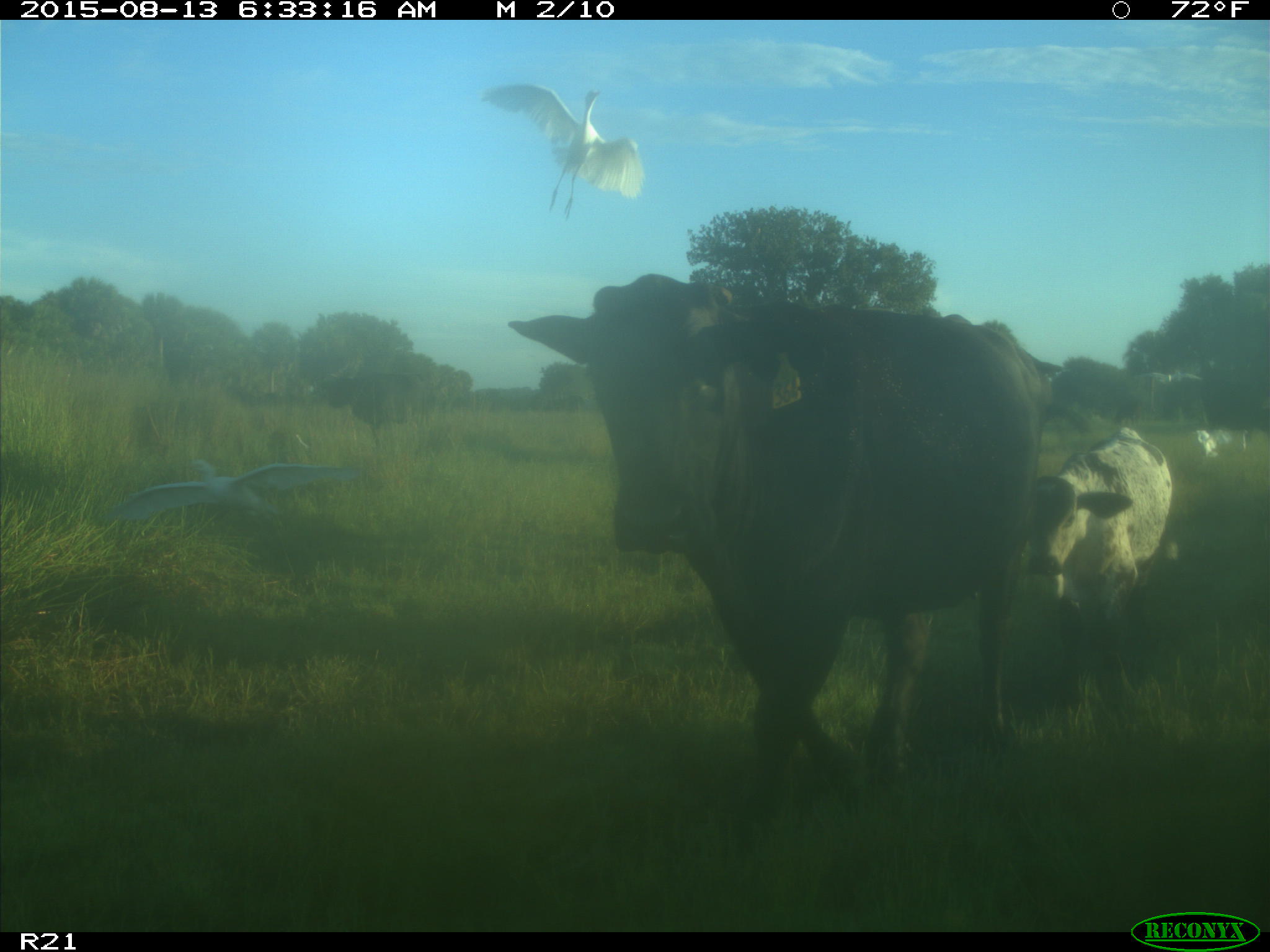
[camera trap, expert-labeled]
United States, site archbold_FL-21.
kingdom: Animalia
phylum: Chordata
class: Mammalia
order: Artiodactyla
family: Bovidae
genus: Bos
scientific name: Bos taurus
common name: domestic cow